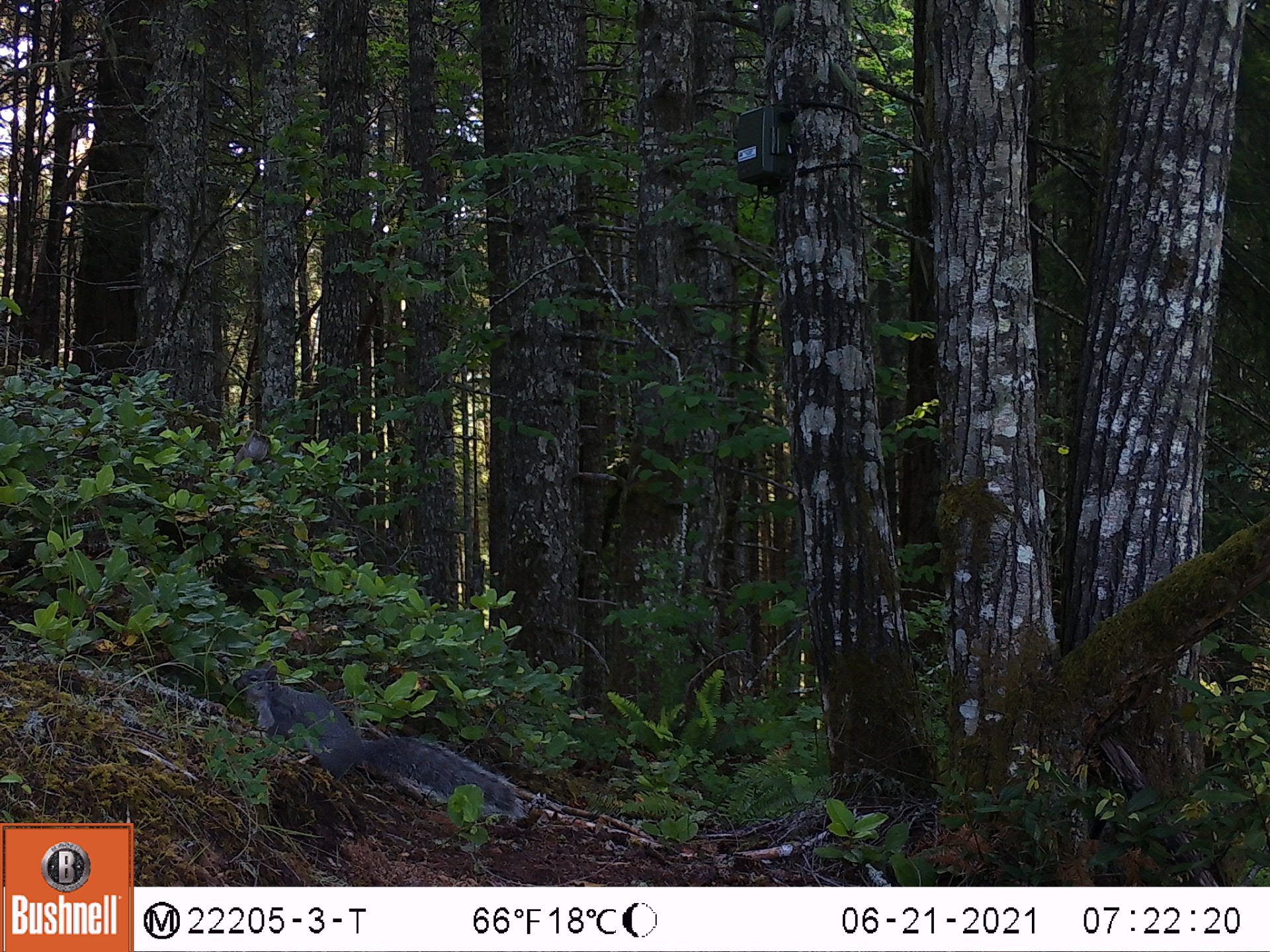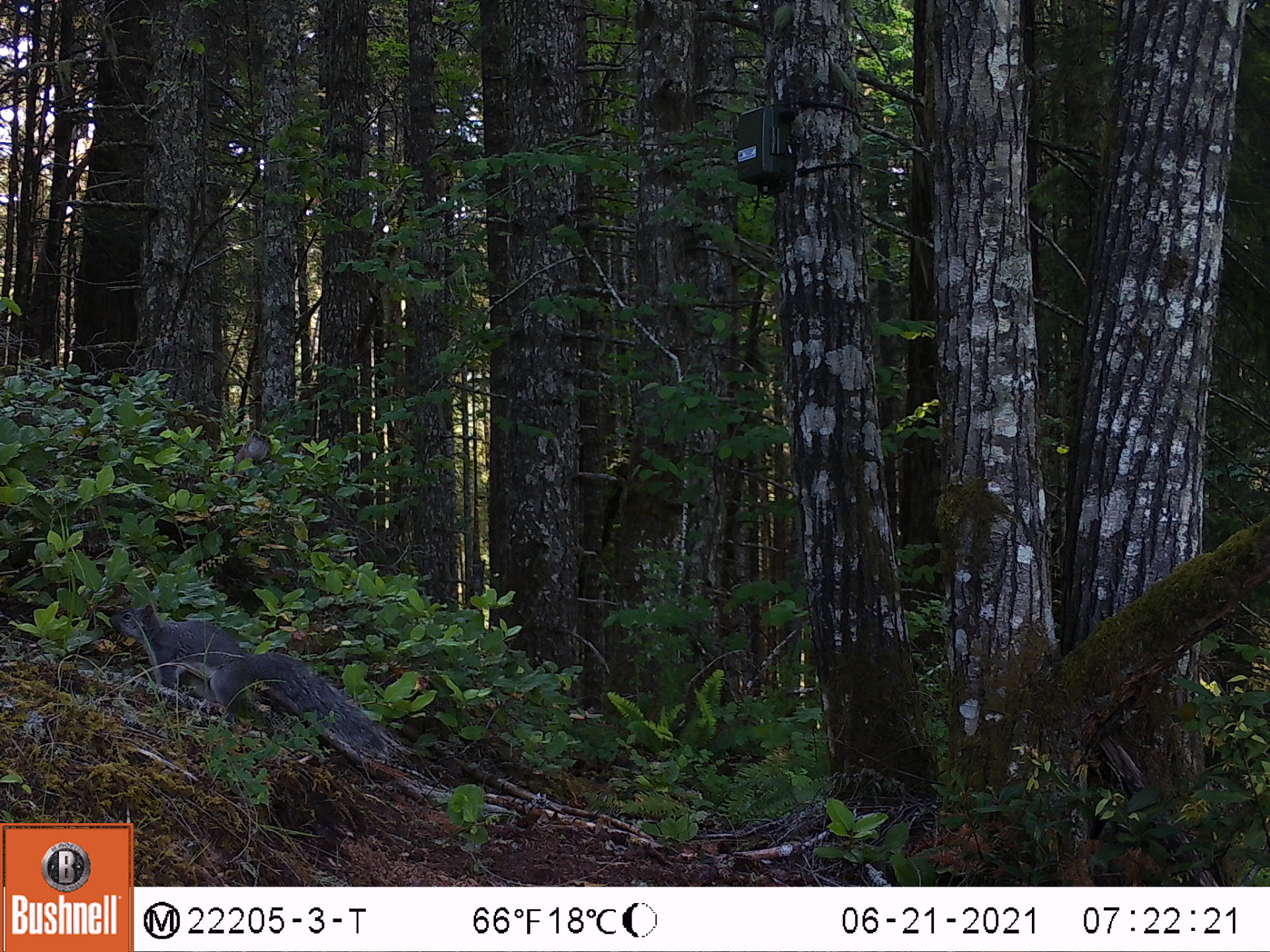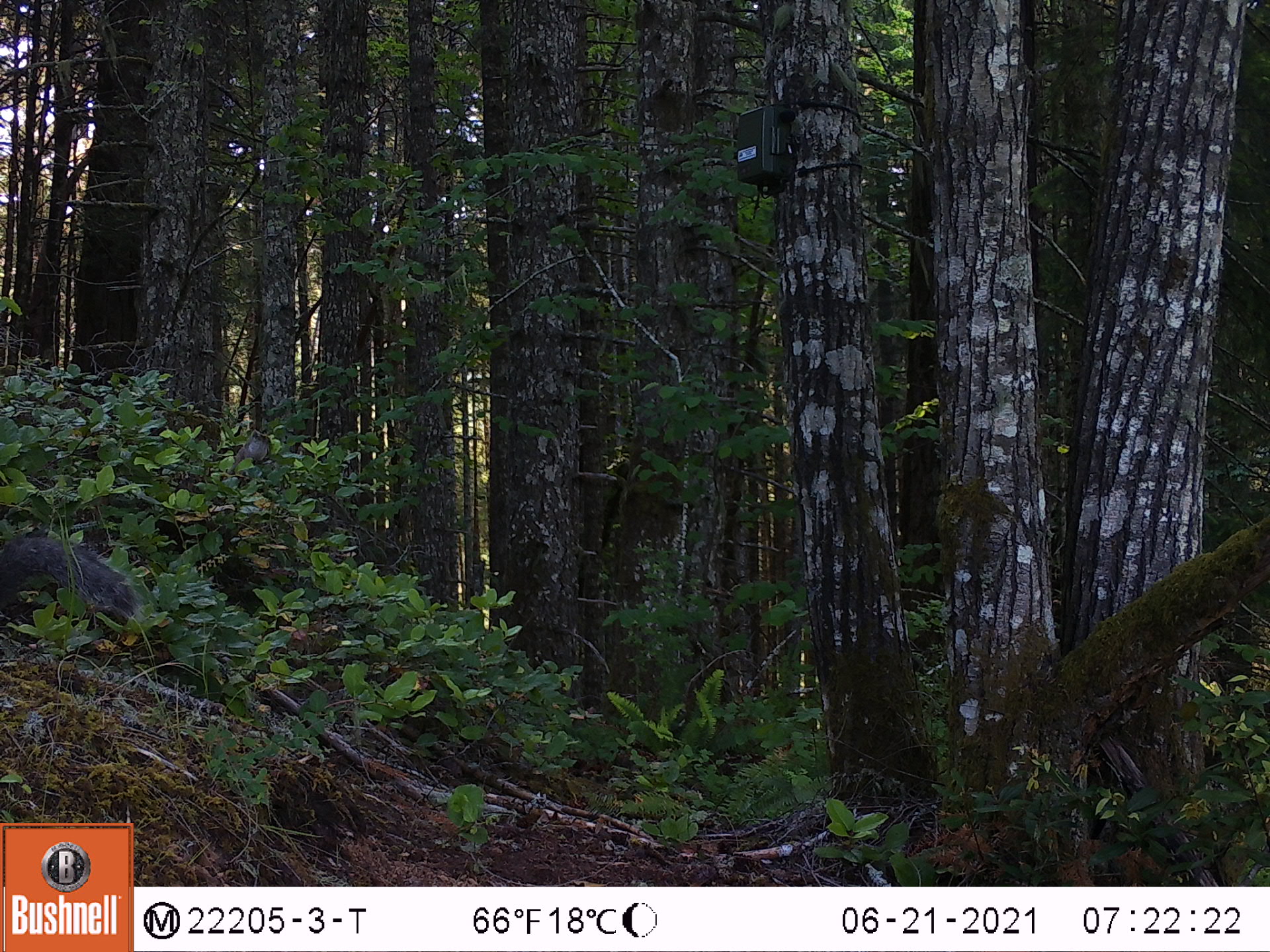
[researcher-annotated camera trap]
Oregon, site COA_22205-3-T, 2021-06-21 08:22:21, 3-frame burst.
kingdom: Animalia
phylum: Chordata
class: Mammalia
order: Rodentia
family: Sciuridae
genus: Sciurus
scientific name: Sciurus griseus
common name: western gray squirrel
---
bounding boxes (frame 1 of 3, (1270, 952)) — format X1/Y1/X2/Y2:
western gray squirrel: 214/647/542/859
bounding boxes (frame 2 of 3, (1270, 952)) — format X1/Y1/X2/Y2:
western gray squirrel: 87/584/399/783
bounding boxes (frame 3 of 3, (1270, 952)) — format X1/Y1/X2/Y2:
western gray squirrel: 0/517/155/660